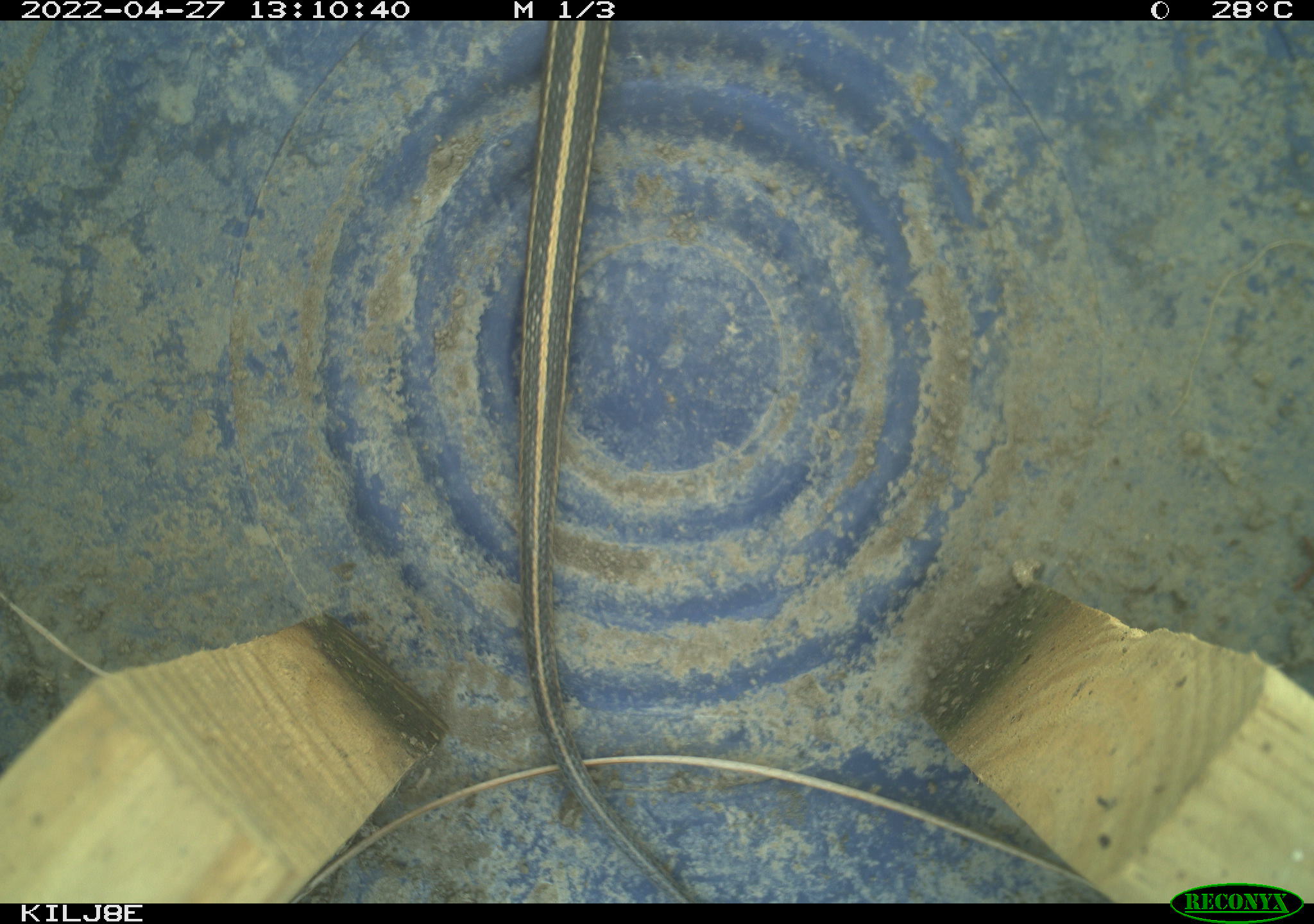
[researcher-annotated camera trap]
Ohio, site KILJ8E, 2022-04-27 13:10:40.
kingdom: Animalia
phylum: Chordata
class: Reptilia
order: Squamata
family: Colubridae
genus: Thamnophis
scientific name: Thamnophis sirtalis sirtalis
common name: eastern gartersnake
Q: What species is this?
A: Eastern gartersnake (Thamnophis sirtalis sirtalis).